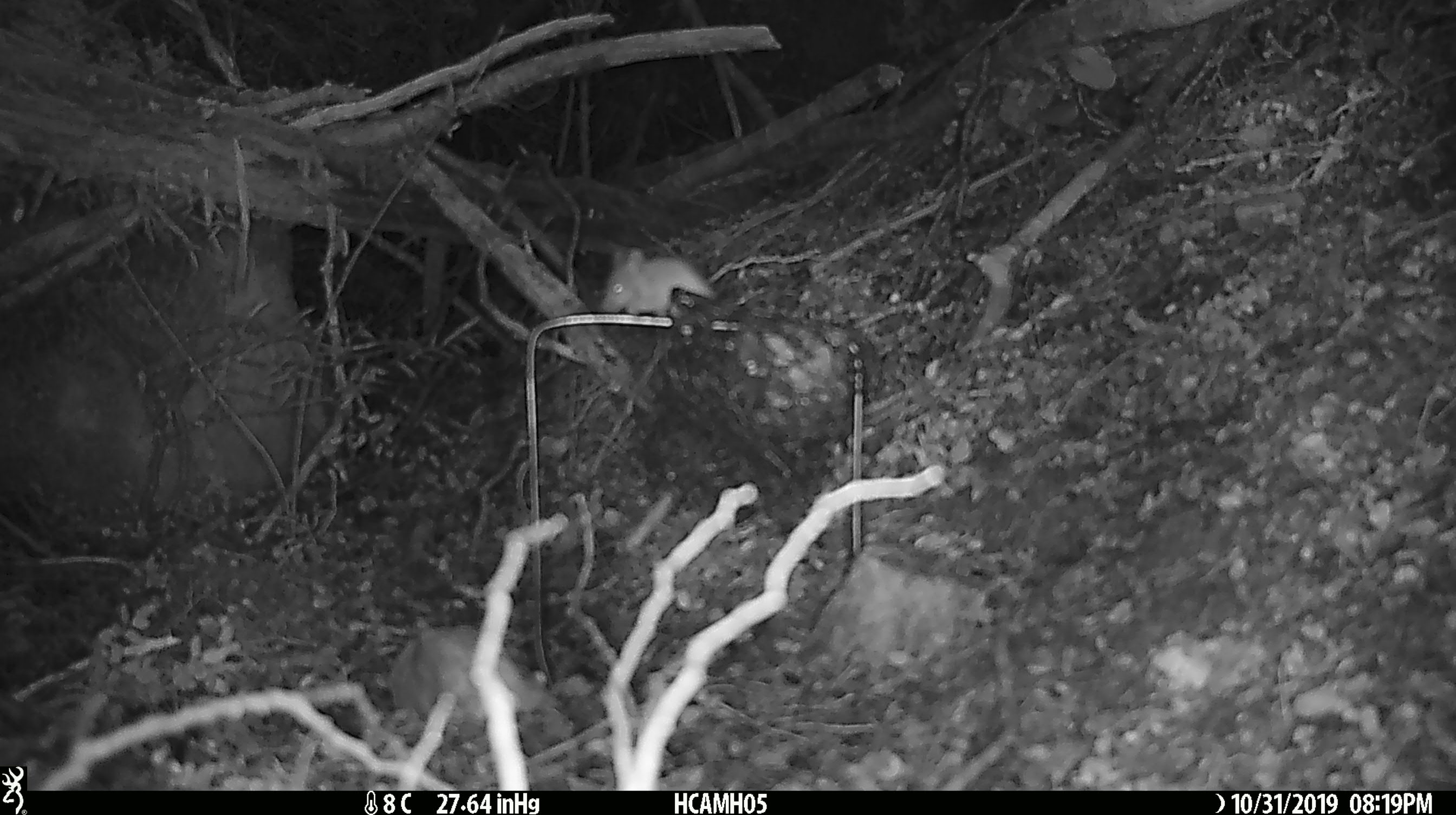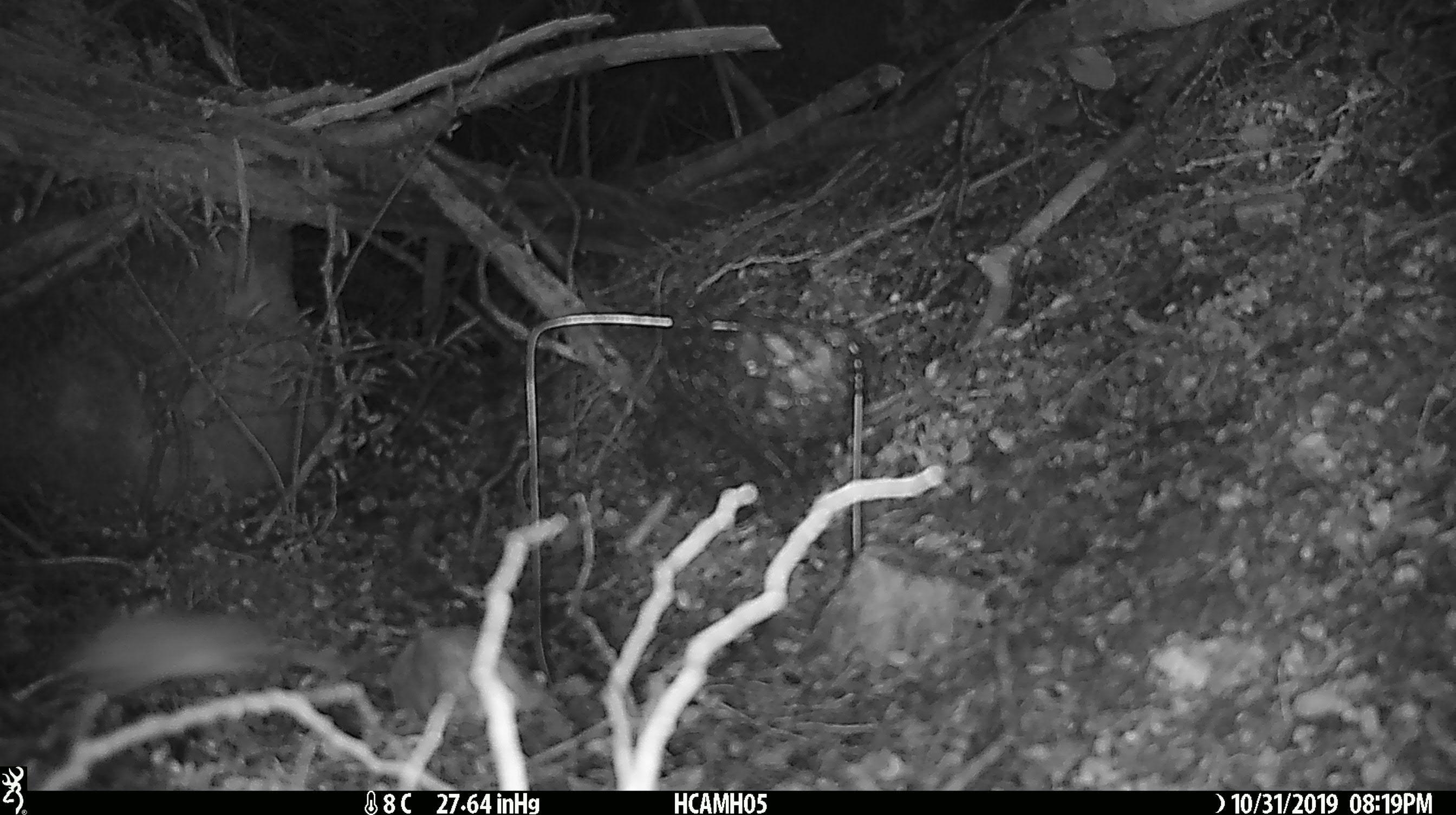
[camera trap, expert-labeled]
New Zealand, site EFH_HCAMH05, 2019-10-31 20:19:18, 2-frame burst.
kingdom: Animalia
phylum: Chordata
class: Mammalia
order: Rodentia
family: Muridae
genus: Mus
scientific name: Mus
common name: mouse